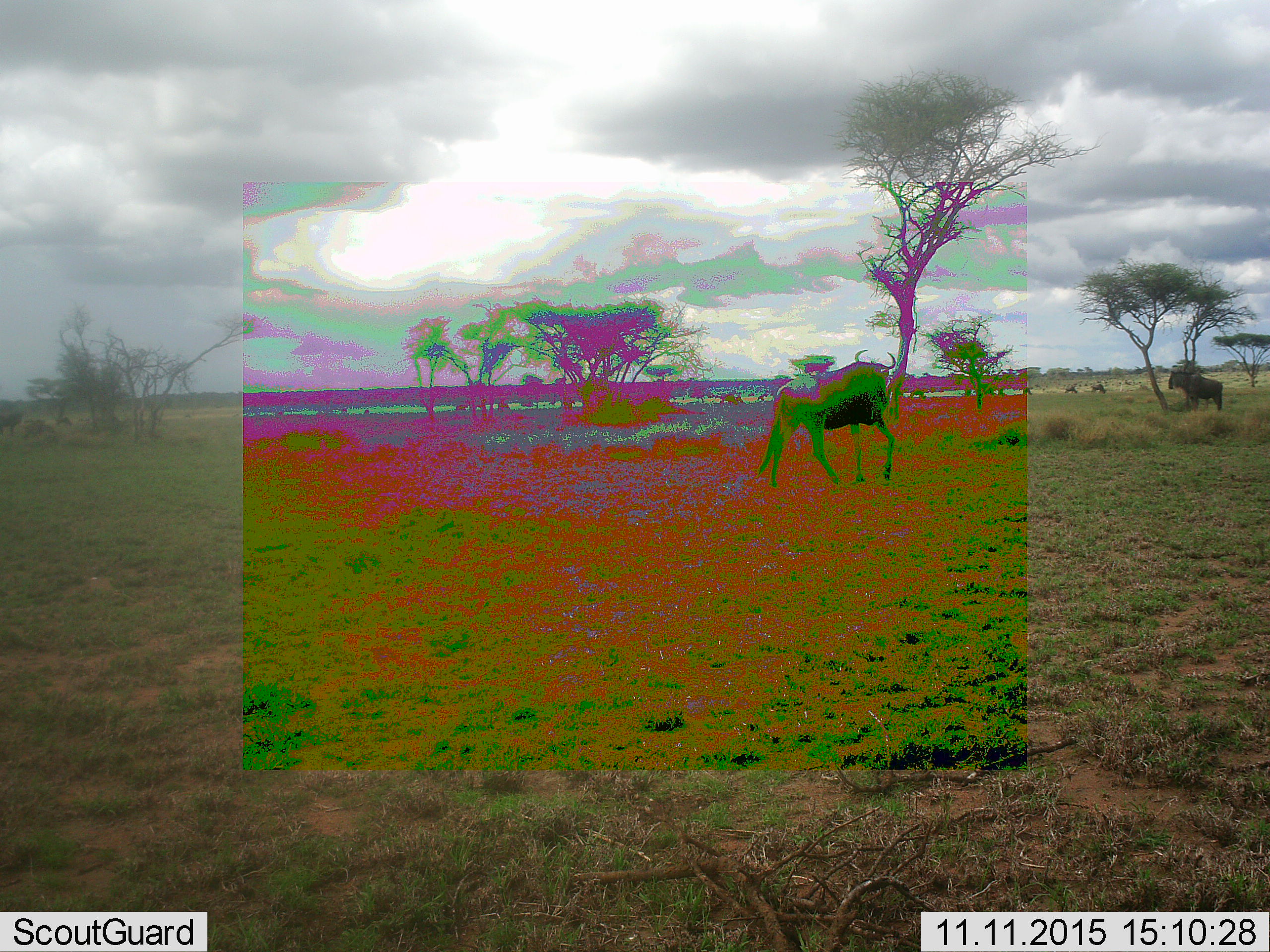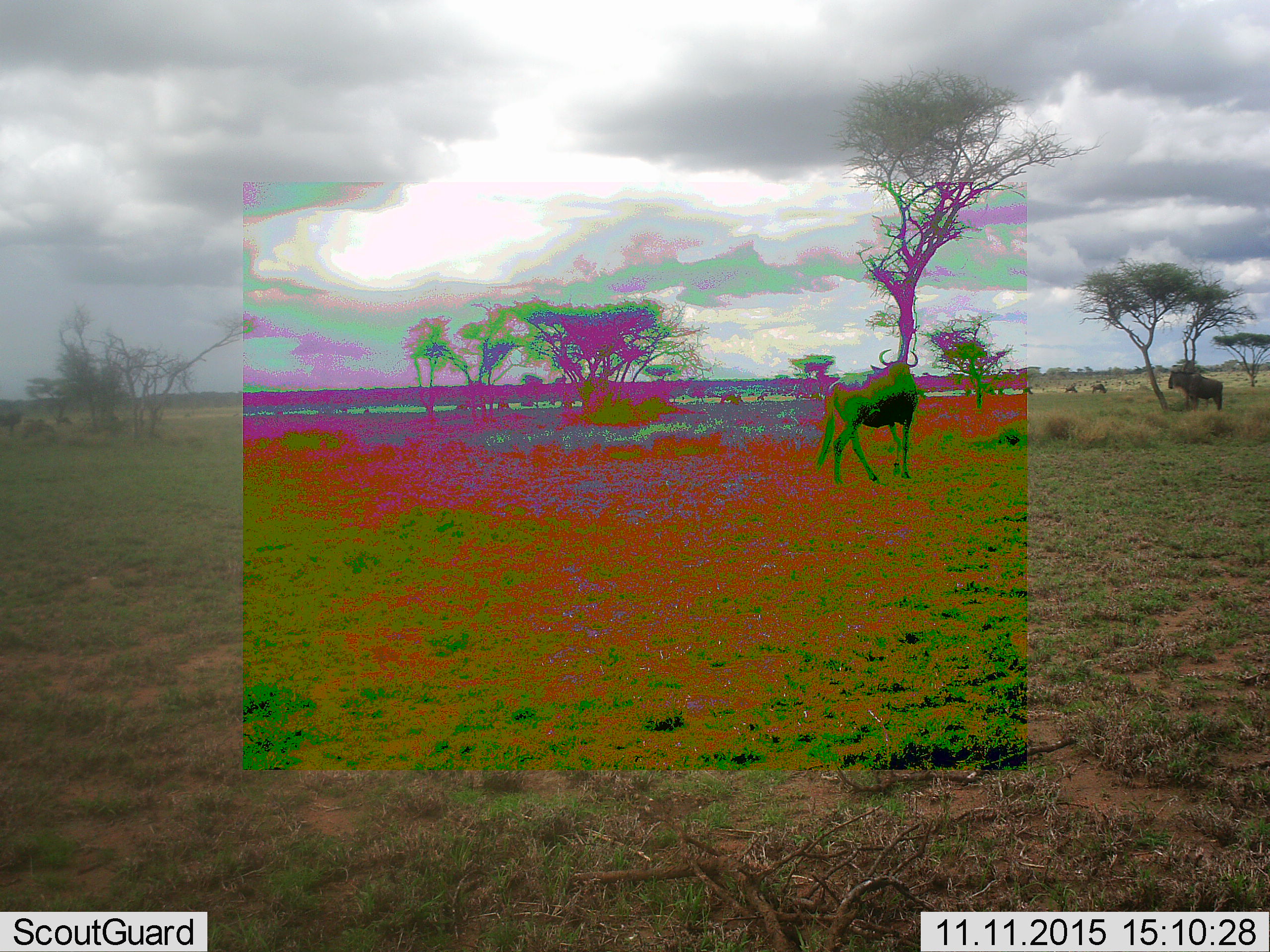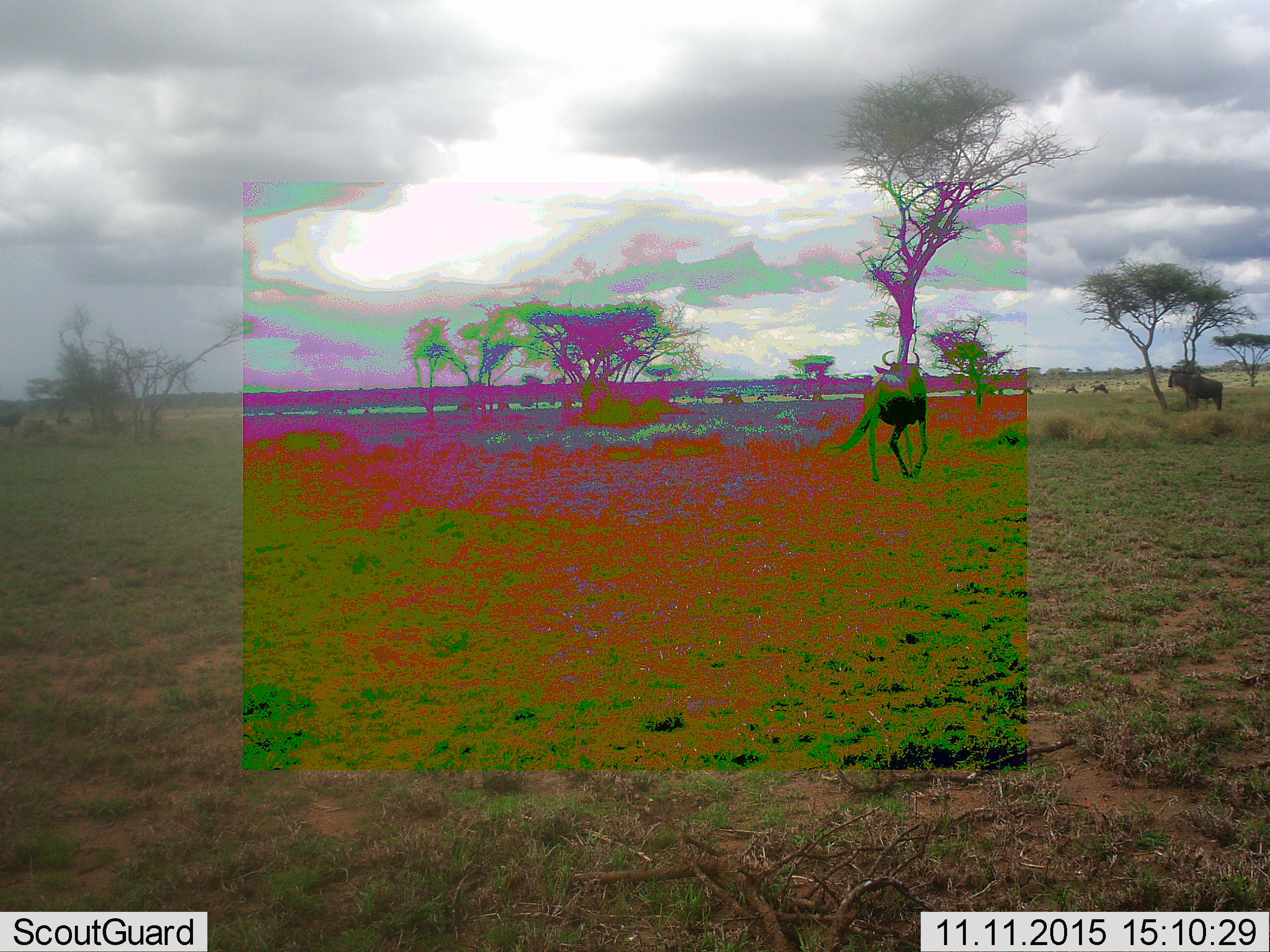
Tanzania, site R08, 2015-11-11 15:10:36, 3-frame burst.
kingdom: Animalia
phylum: Chordata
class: Mammalia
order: Artiodactyla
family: Bovidae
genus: Connochaetes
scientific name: Connochaetes taurinus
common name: blue wildebeest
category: wildebeest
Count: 4.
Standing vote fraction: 75%.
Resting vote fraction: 0%.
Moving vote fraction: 88%.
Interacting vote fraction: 0%.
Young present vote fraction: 0%.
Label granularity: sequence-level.